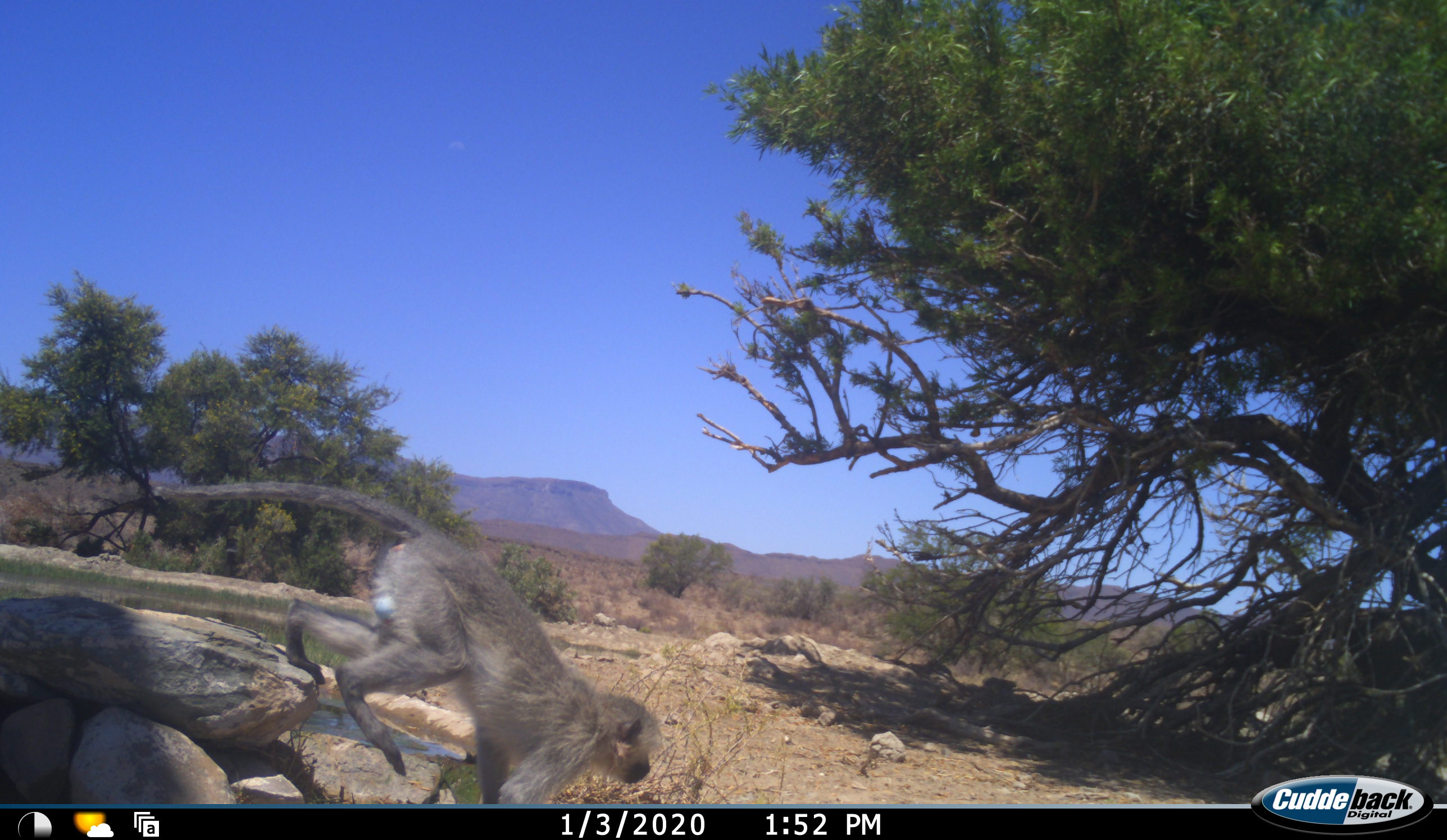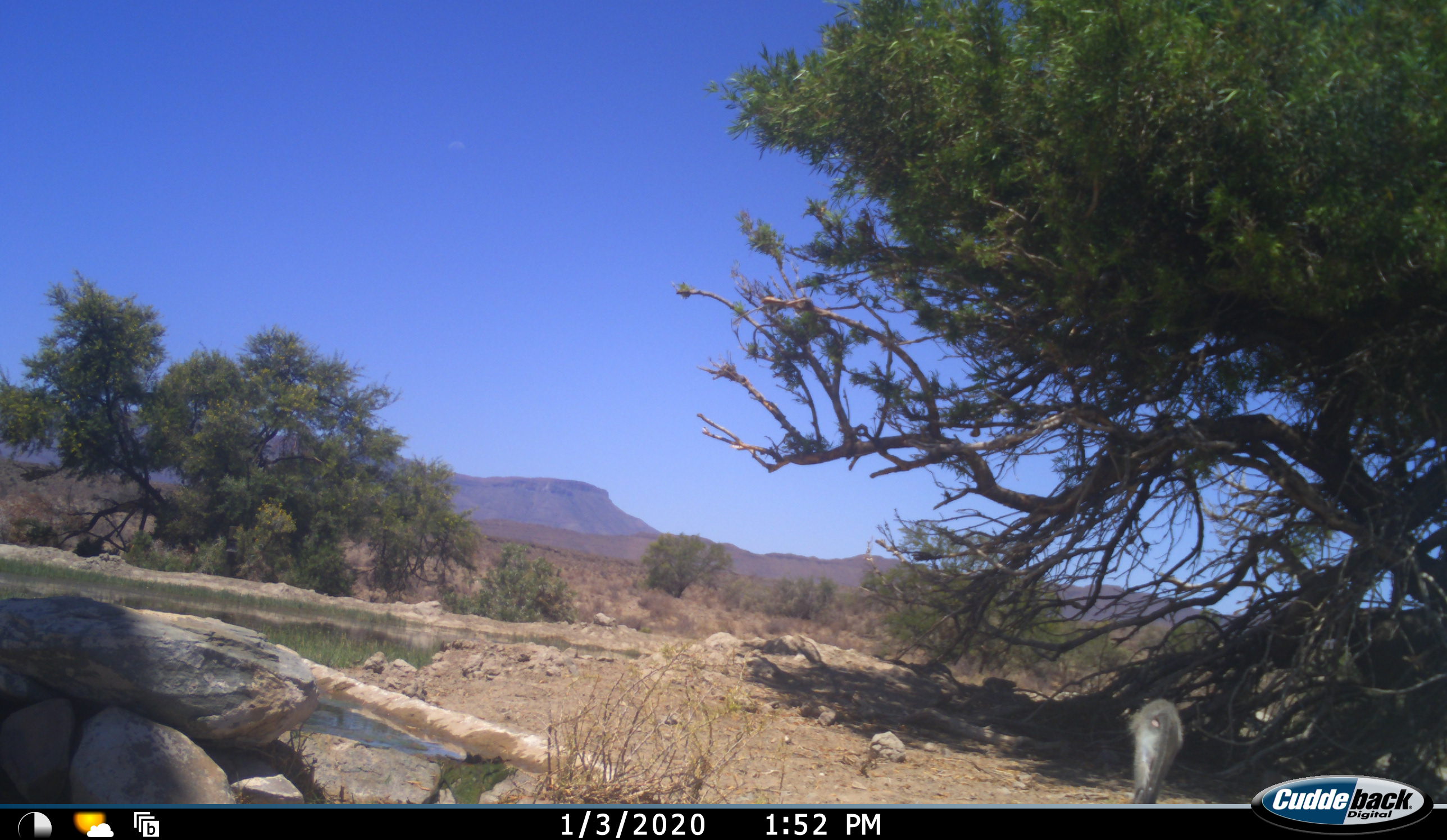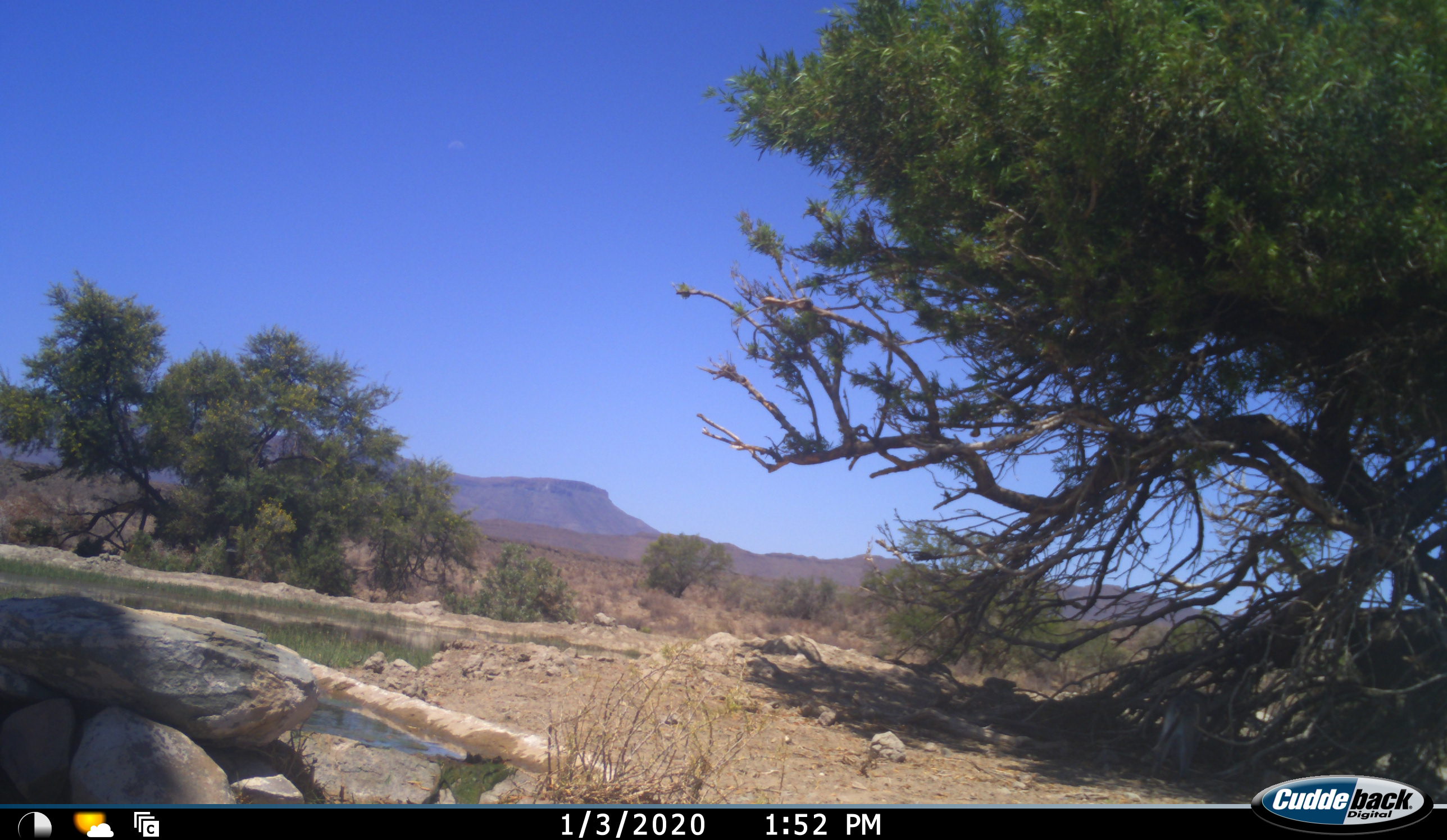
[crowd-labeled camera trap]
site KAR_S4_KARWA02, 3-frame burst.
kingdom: Animalia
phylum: Chordata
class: Mammalia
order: Primates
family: Cercopithecidae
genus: Chlorocebus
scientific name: Chlorocebus pygerythrus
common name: vervet monkey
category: monkeyvervet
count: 1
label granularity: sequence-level